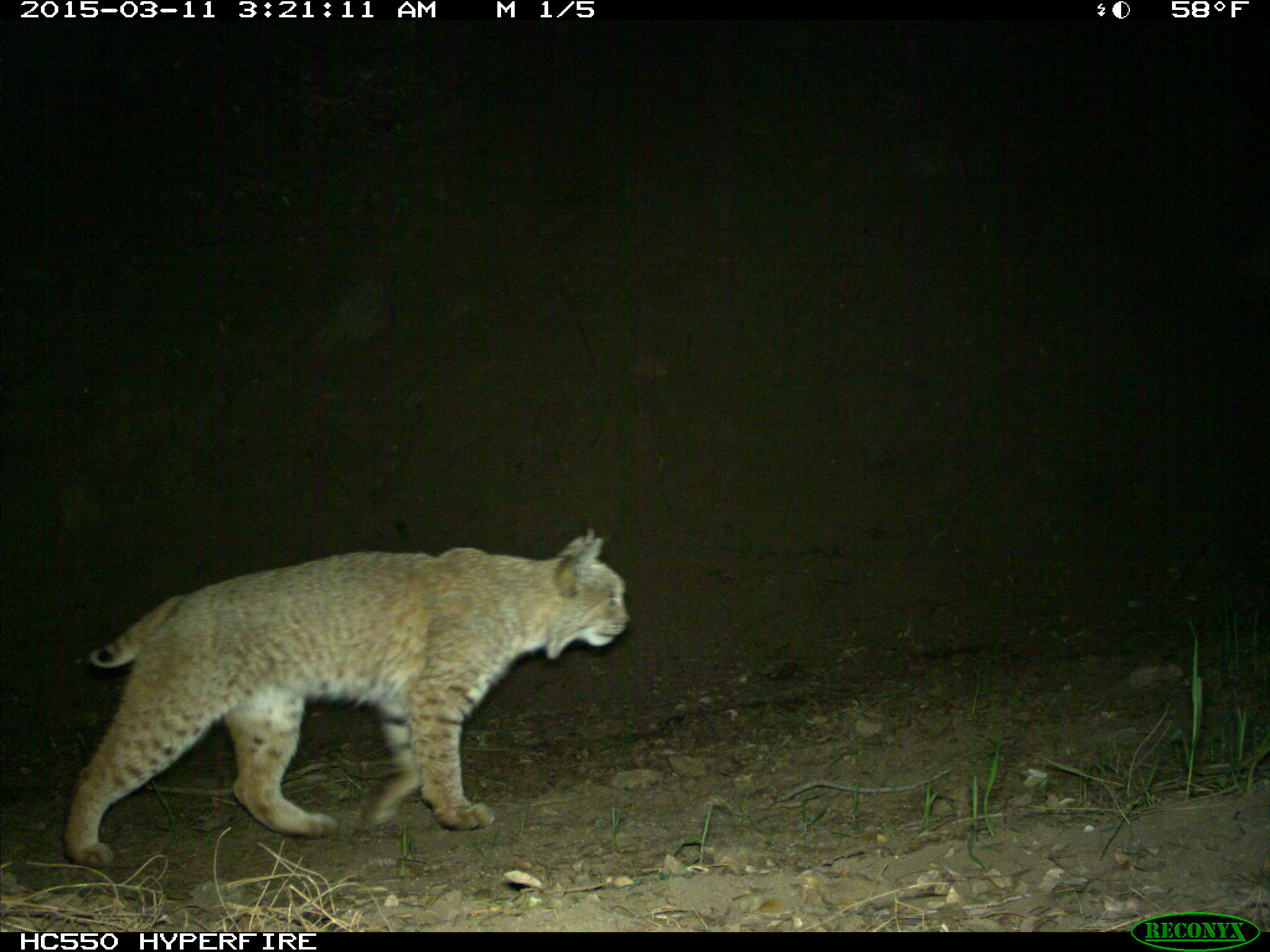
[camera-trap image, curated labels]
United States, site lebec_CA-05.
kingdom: Animalia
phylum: Chordata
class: Mammalia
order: Carnivora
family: Felidae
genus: Lynx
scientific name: Lynx rufus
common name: bobcat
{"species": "Lynx rufus (bobcat)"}